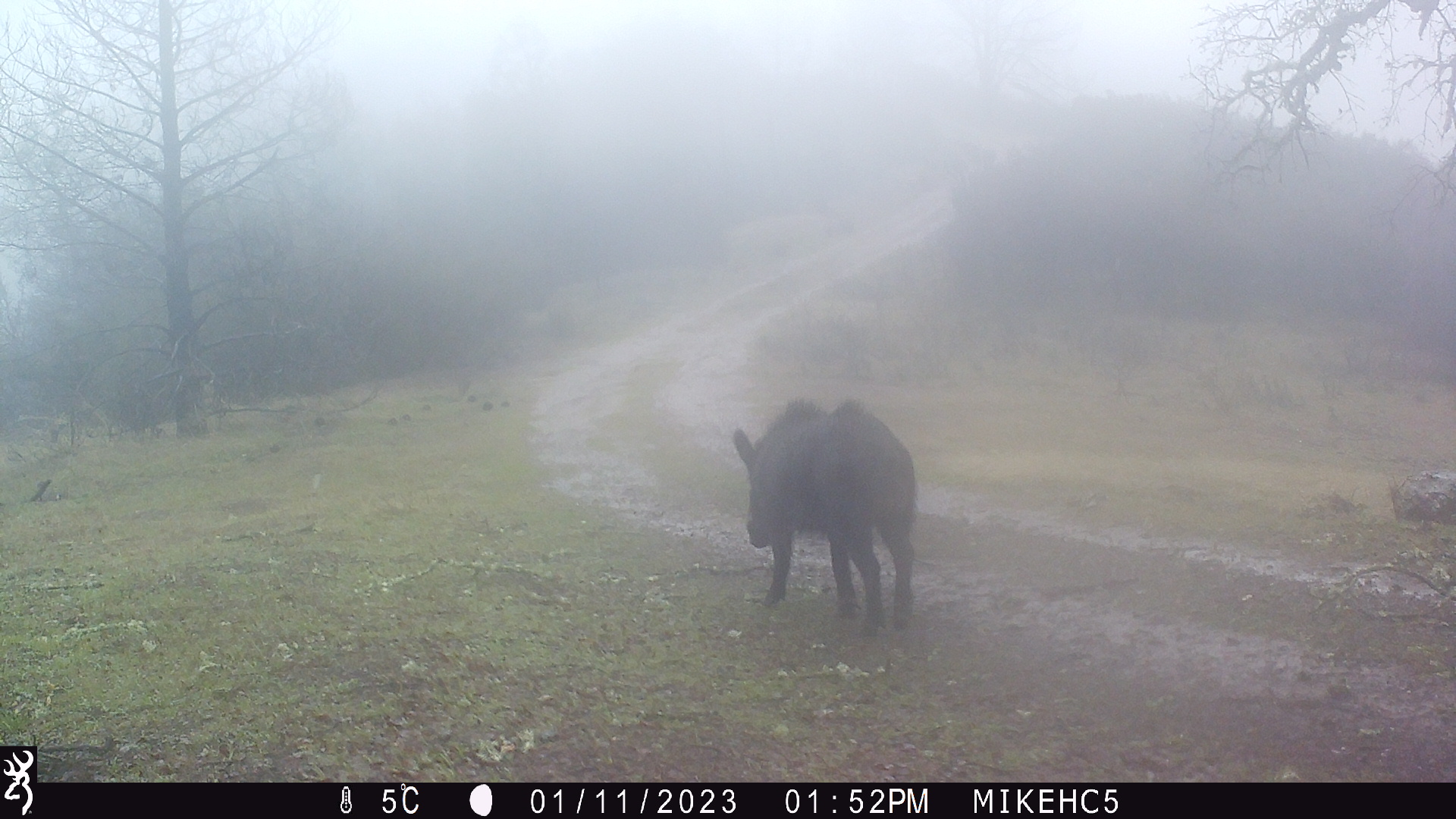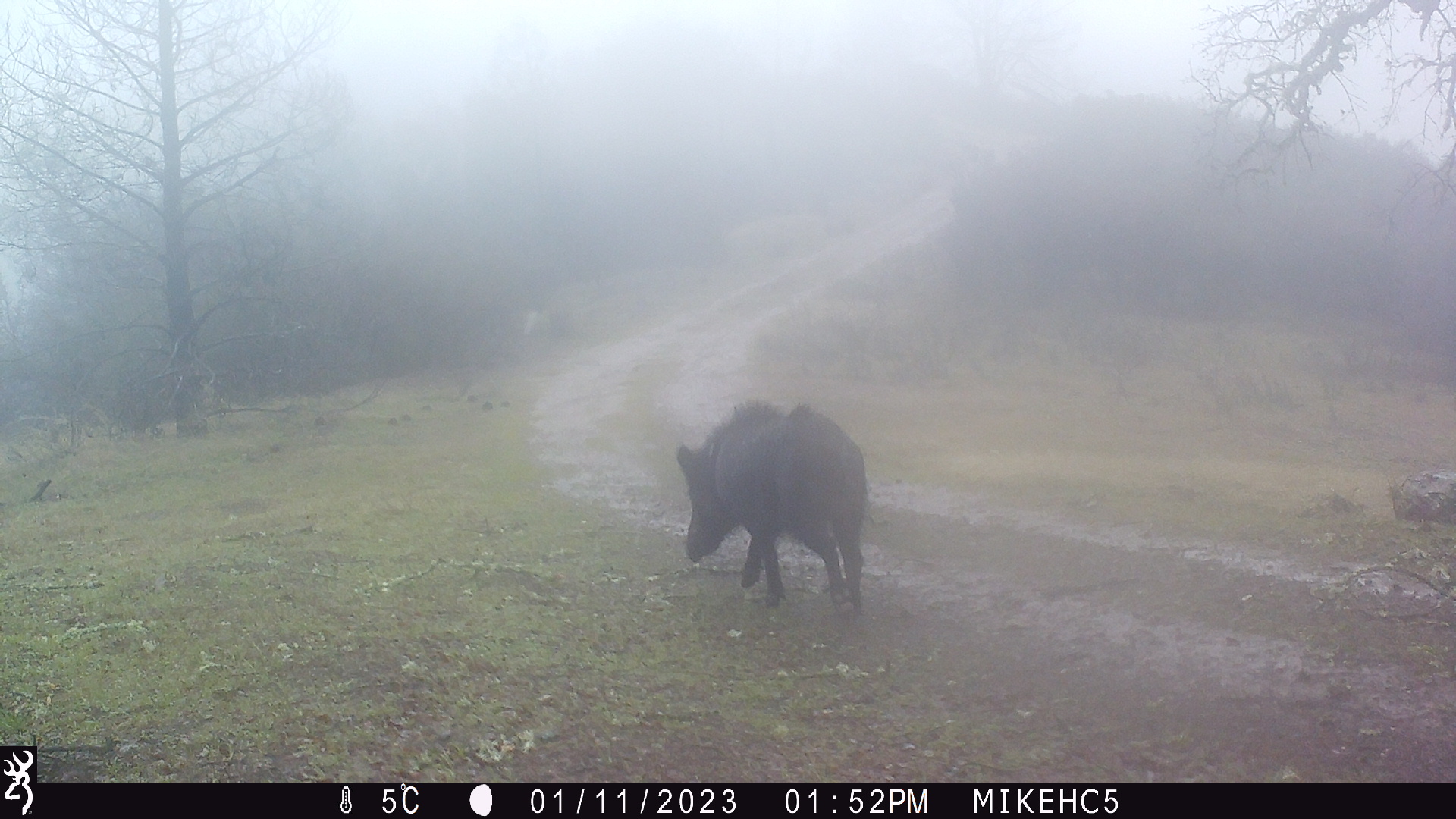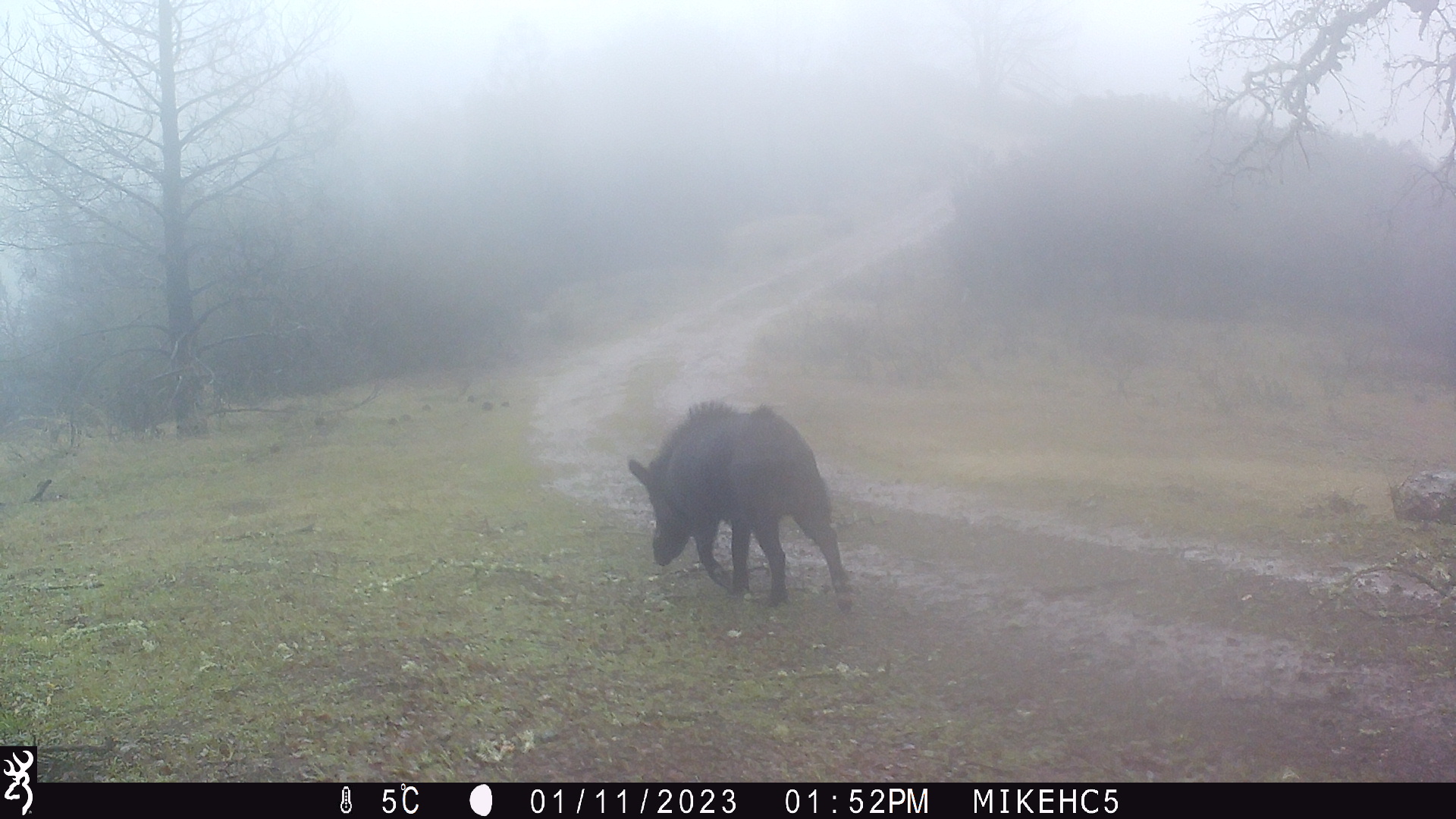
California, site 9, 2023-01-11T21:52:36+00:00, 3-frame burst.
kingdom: Animalia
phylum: Chordata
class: Mammalia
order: Artiodactyla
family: Suidae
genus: Sus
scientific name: Sus scrofa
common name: wild boar